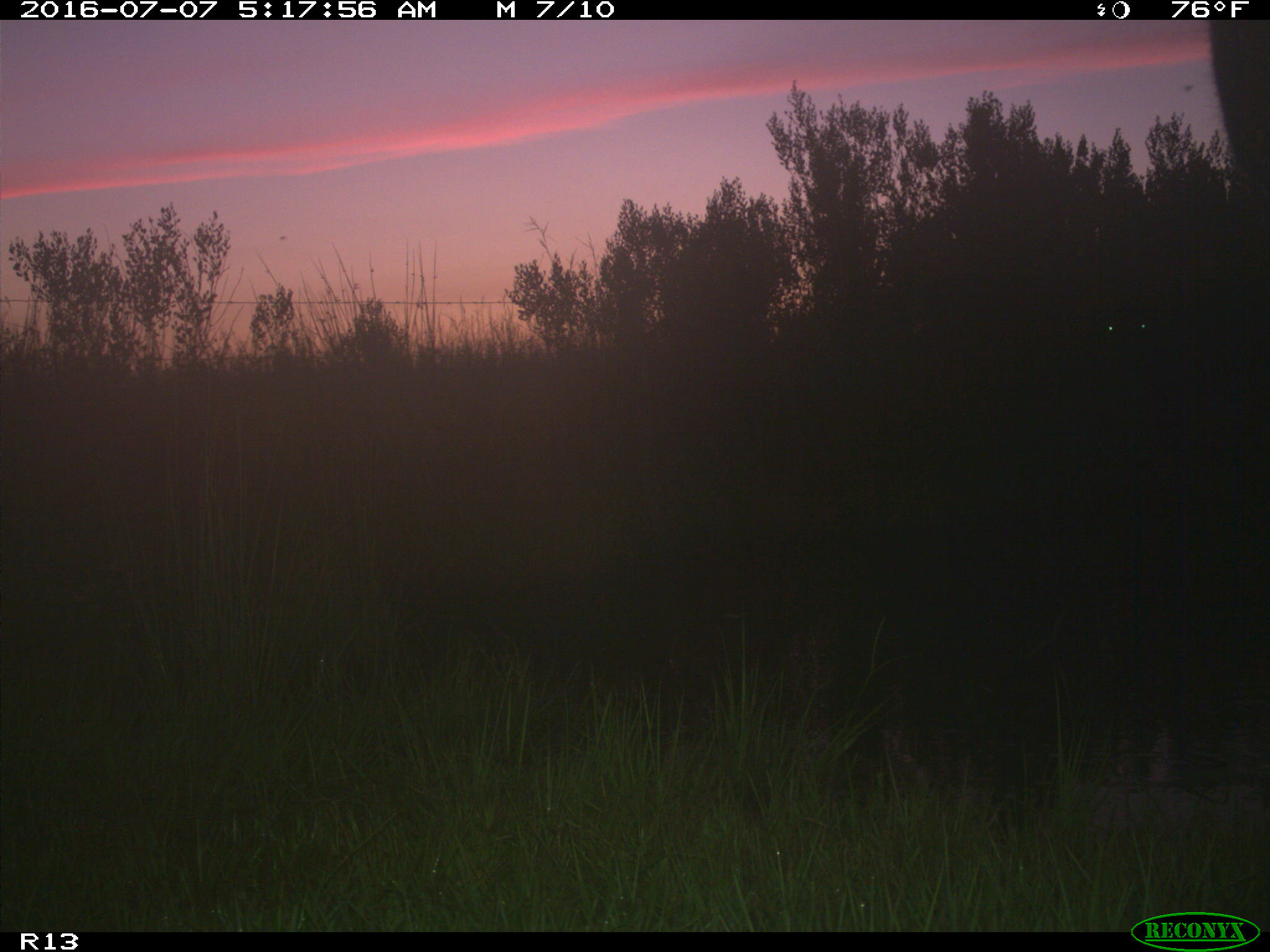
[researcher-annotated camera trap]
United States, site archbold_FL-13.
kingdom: Animalia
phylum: Chordata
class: Mammalia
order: Artiodactyla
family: Bovidae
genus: Bos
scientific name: Bos taurus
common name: domestic cow